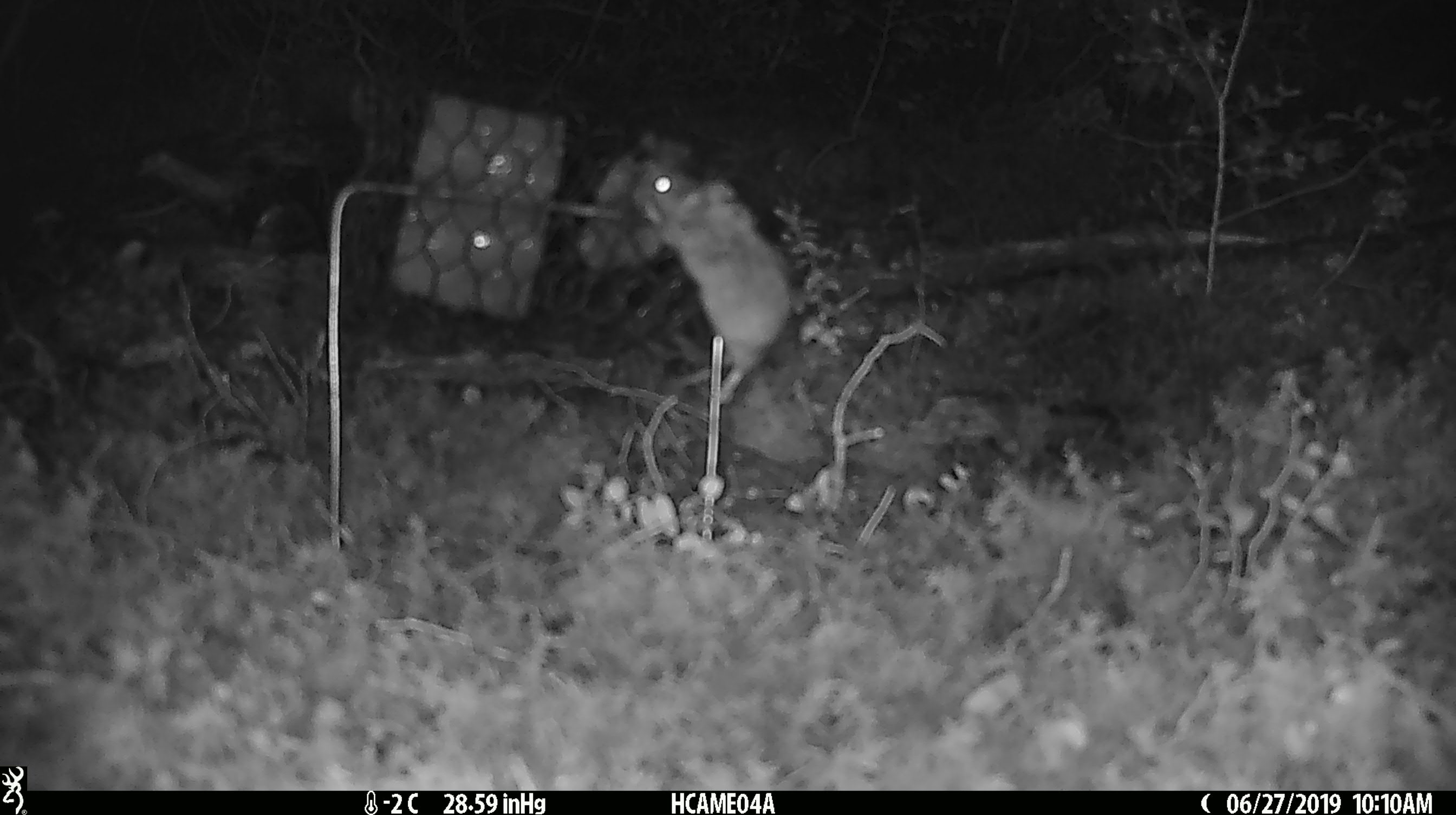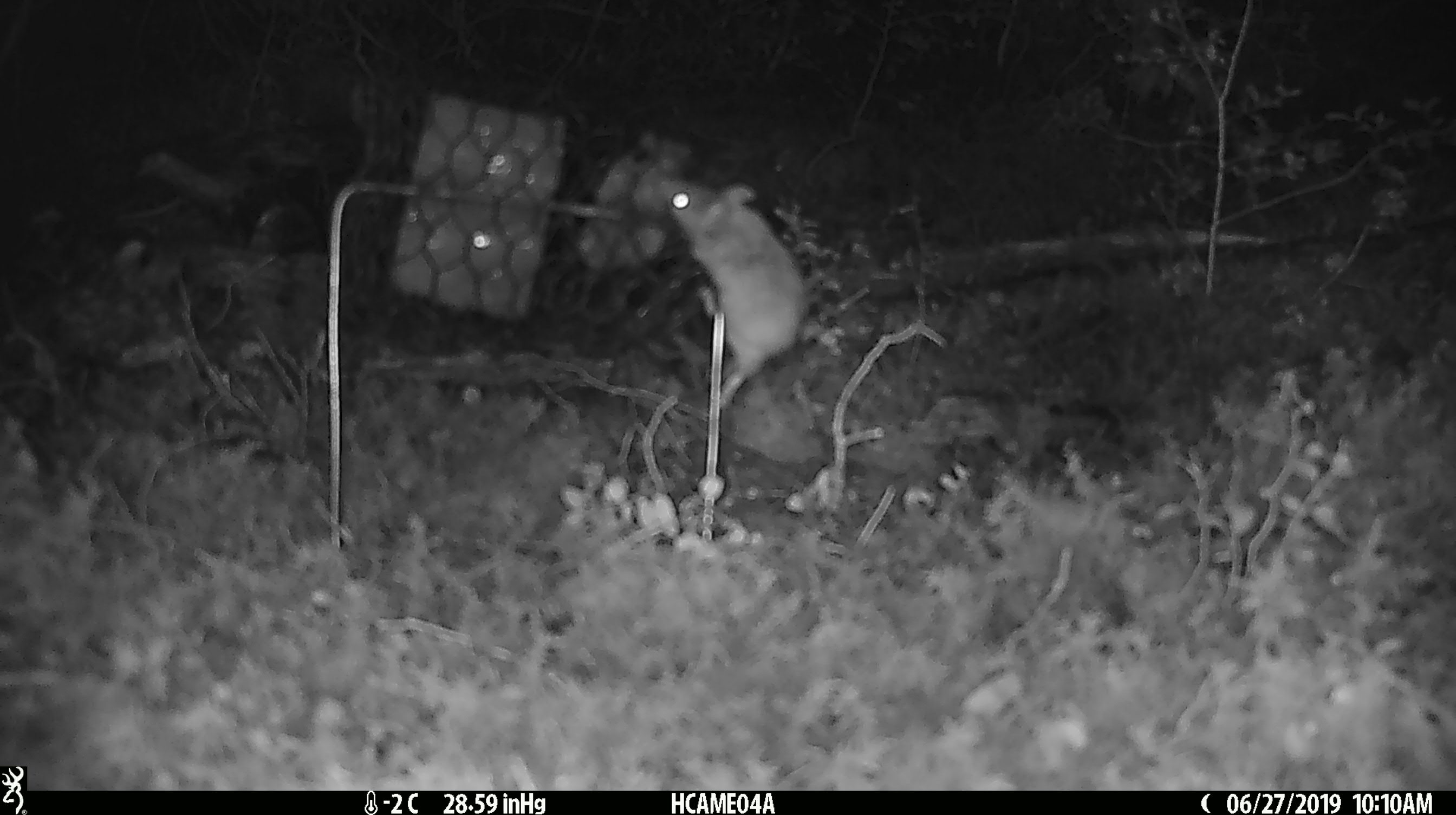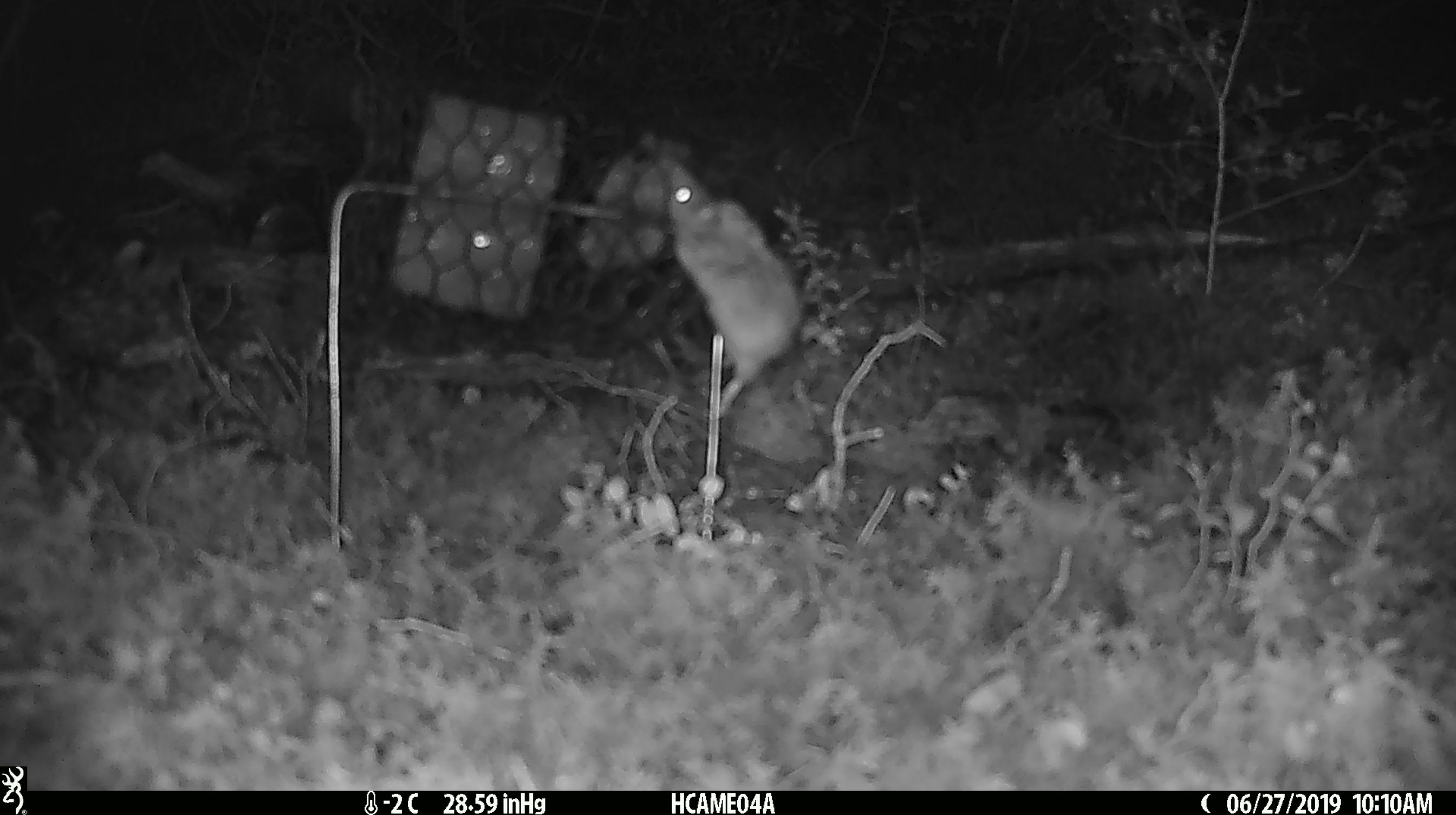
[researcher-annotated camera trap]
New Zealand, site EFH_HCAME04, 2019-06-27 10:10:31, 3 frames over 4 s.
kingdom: Animalia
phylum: Chordata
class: Mammalia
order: Rodentia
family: Muridae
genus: Mus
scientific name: Mus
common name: mouse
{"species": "mouse (Mus)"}